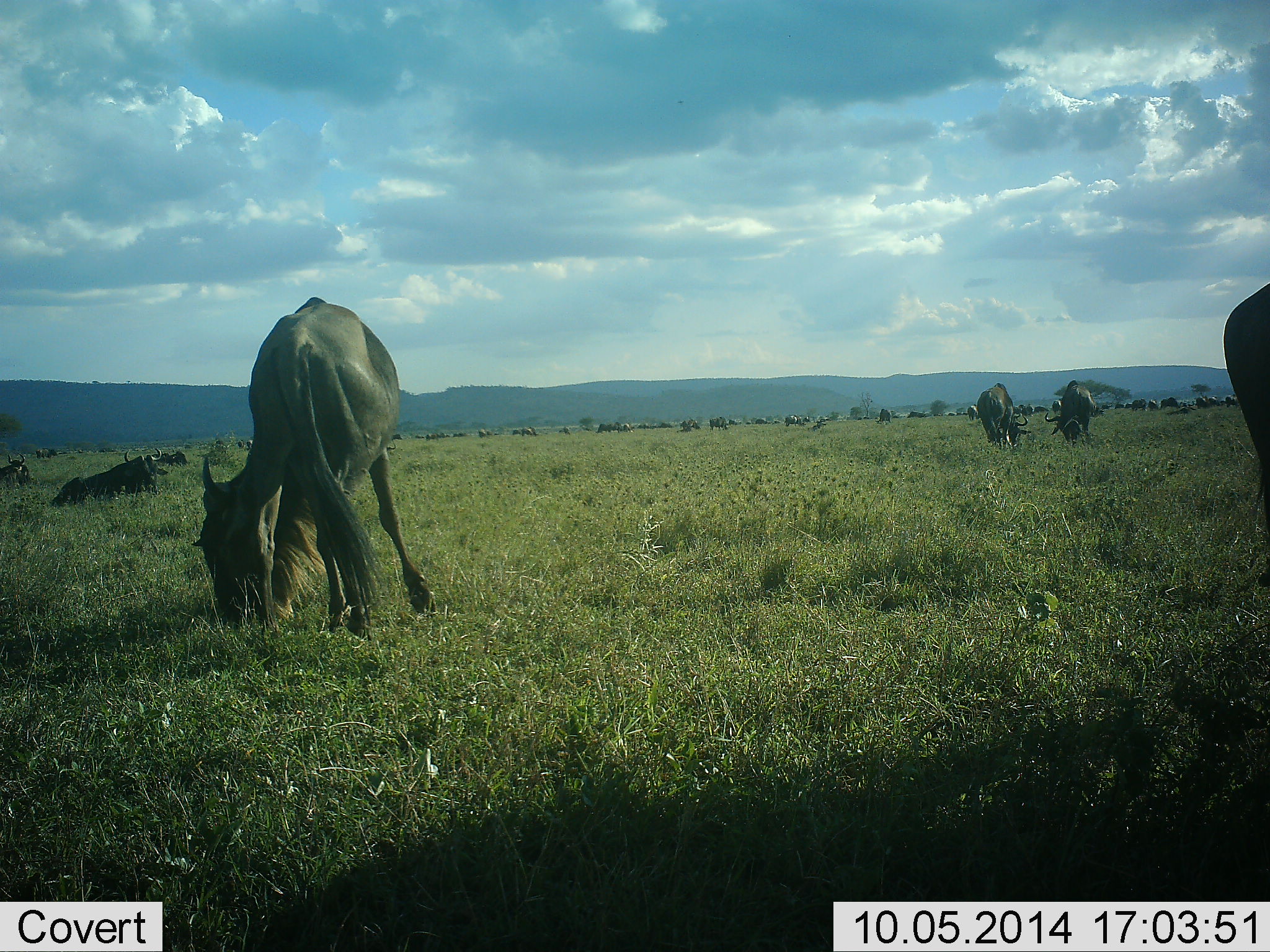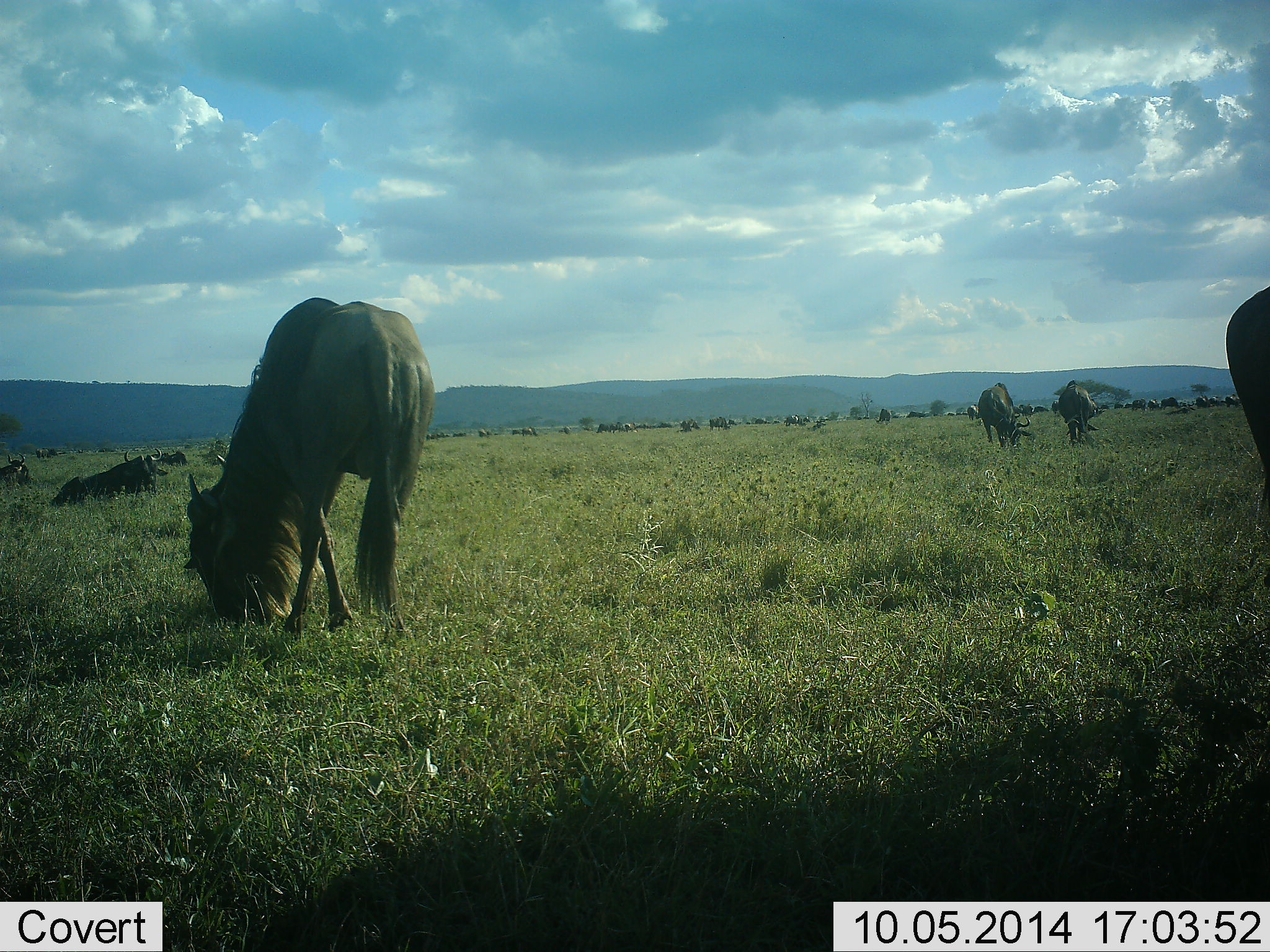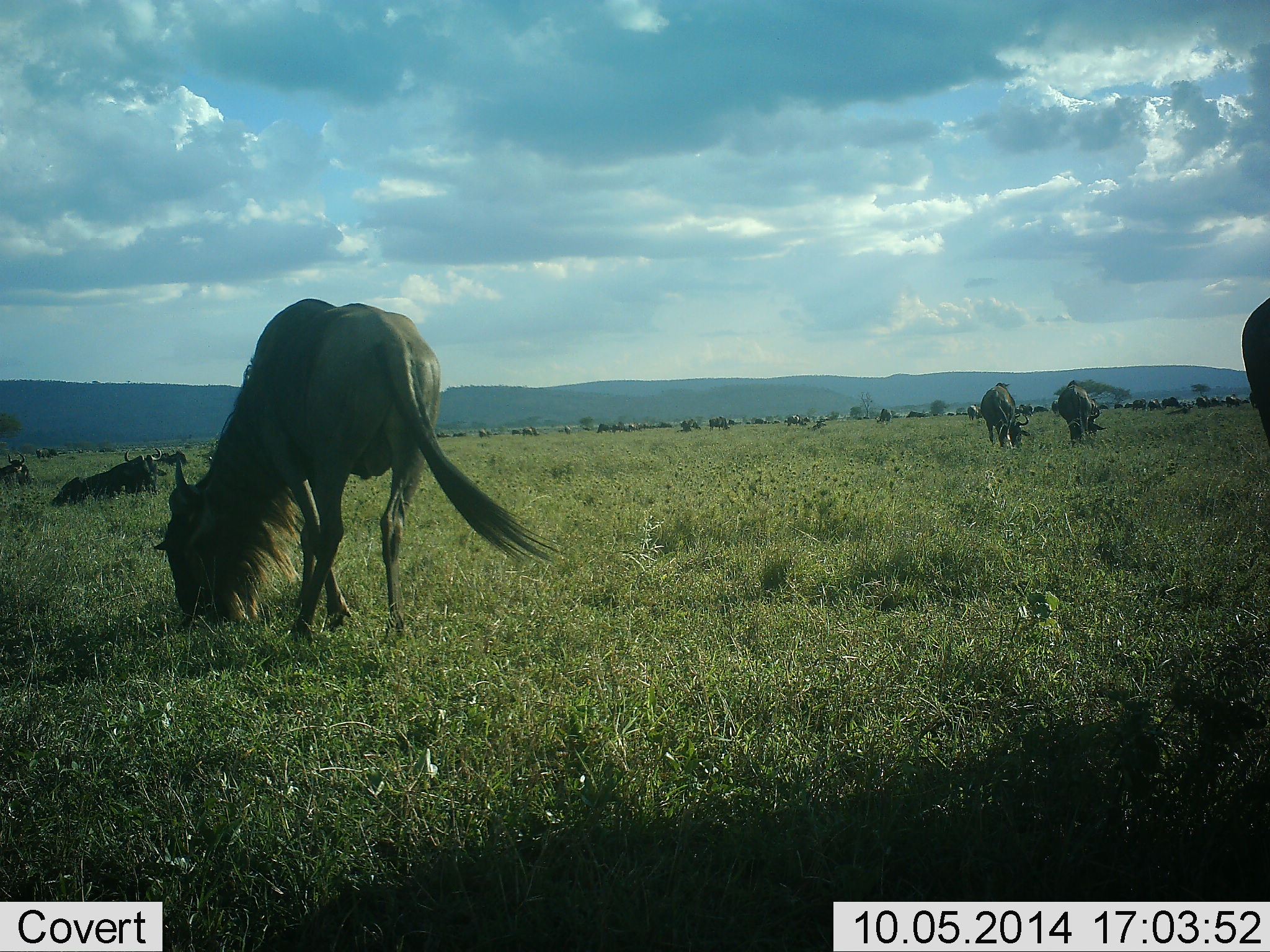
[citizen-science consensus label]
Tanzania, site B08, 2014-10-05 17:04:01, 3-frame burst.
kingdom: Animalia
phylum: Chordata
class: Mammalia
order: Artiodactyla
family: Bovidae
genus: Connochaetes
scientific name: Connochaetes taurinus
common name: blue wildebeest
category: wildebeest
Wildebeest (blue wildebeest) (Connochaetes taurinus), count 11-50. Behavior (volunteer vote fractions): standing 20%, resting 80%, moving 0%, interacting 0%. Young present (vote fraction): 0%. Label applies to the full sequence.